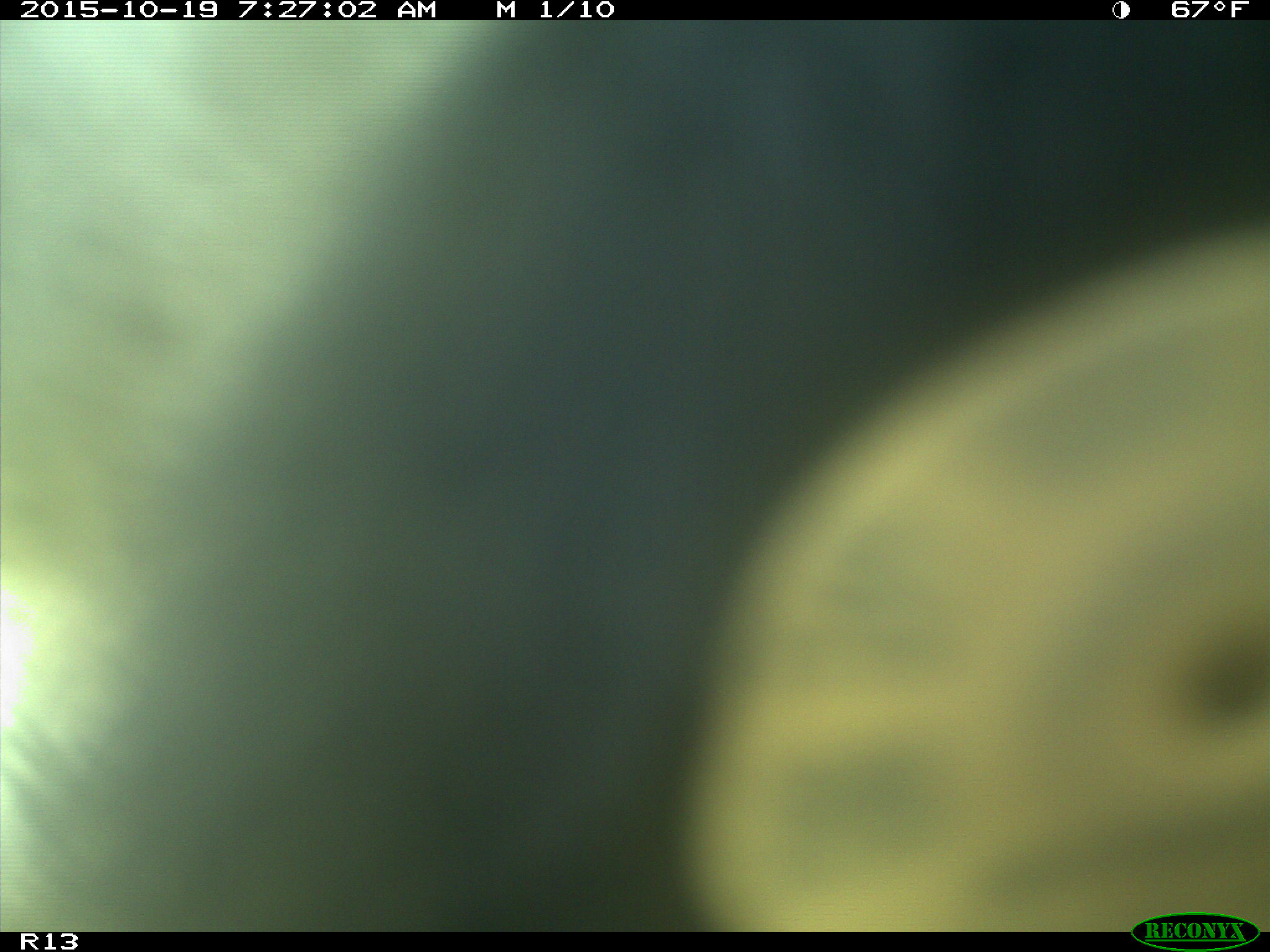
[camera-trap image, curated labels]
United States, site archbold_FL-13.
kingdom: Animalia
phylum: Chordata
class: Mammalia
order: Artiodactyla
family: Bovidae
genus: Bos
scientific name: Bos taurus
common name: domestic cow